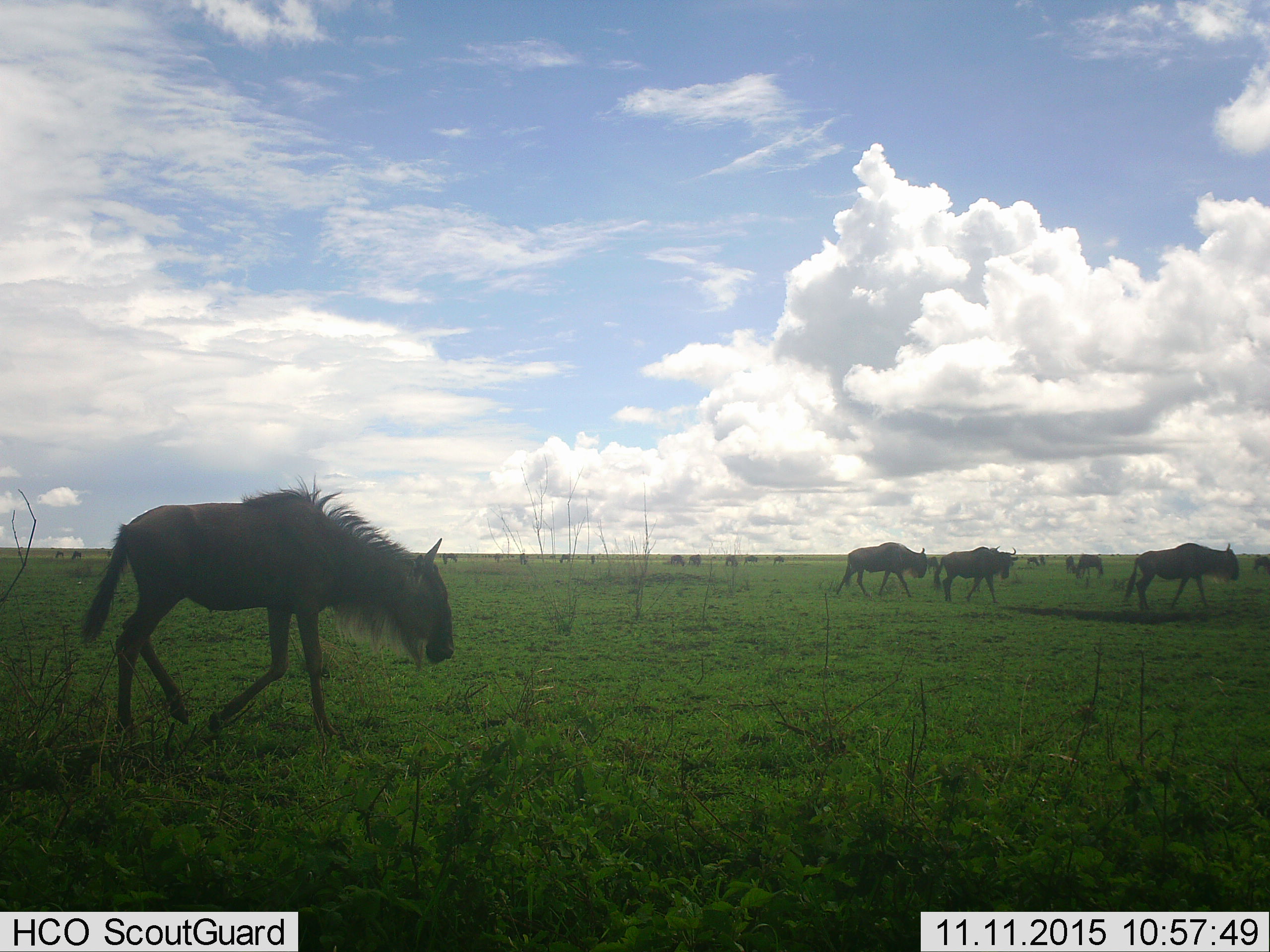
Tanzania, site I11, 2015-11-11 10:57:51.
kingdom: Animalia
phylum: Chordata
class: Mammalia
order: Artiodactyla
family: Bovidae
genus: Connochaetes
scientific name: Connochaetes taurinus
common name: blue wildebeest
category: wildebeest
Wildebeest (blue wildebeest) (Connochaetes taurinus), count 11-50. Behavior (volunteer vote fractions): standing 33%, resting 0%, moving 100%, interacting 0%. Young present (vote fraction): 0%. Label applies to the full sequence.